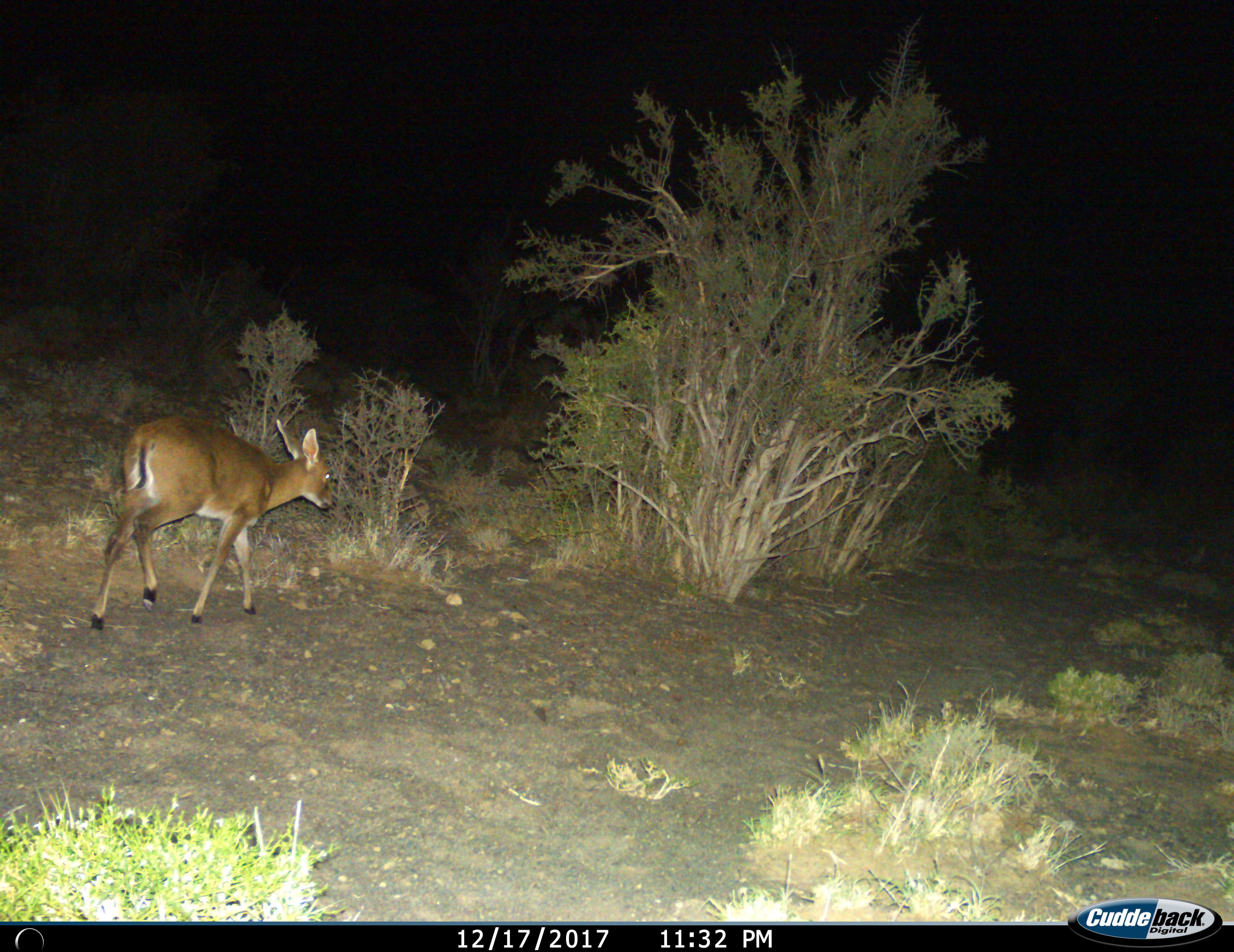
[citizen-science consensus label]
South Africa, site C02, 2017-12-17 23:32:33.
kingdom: Animalia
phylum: Chordata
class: Mammalia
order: Artiodactyla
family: Bovidae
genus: Redunca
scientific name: Redunca fulvorufula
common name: mountain reedbuck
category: reedbuckmountain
Reedbuckmountain (mountain reedbuck) (Redunca fulvorufula), count 1. Behavior (volunteer vote fractions): standing 0%, resting 0%, moving 100%, interacting 0%. Young present (vote fraction): 0%. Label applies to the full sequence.